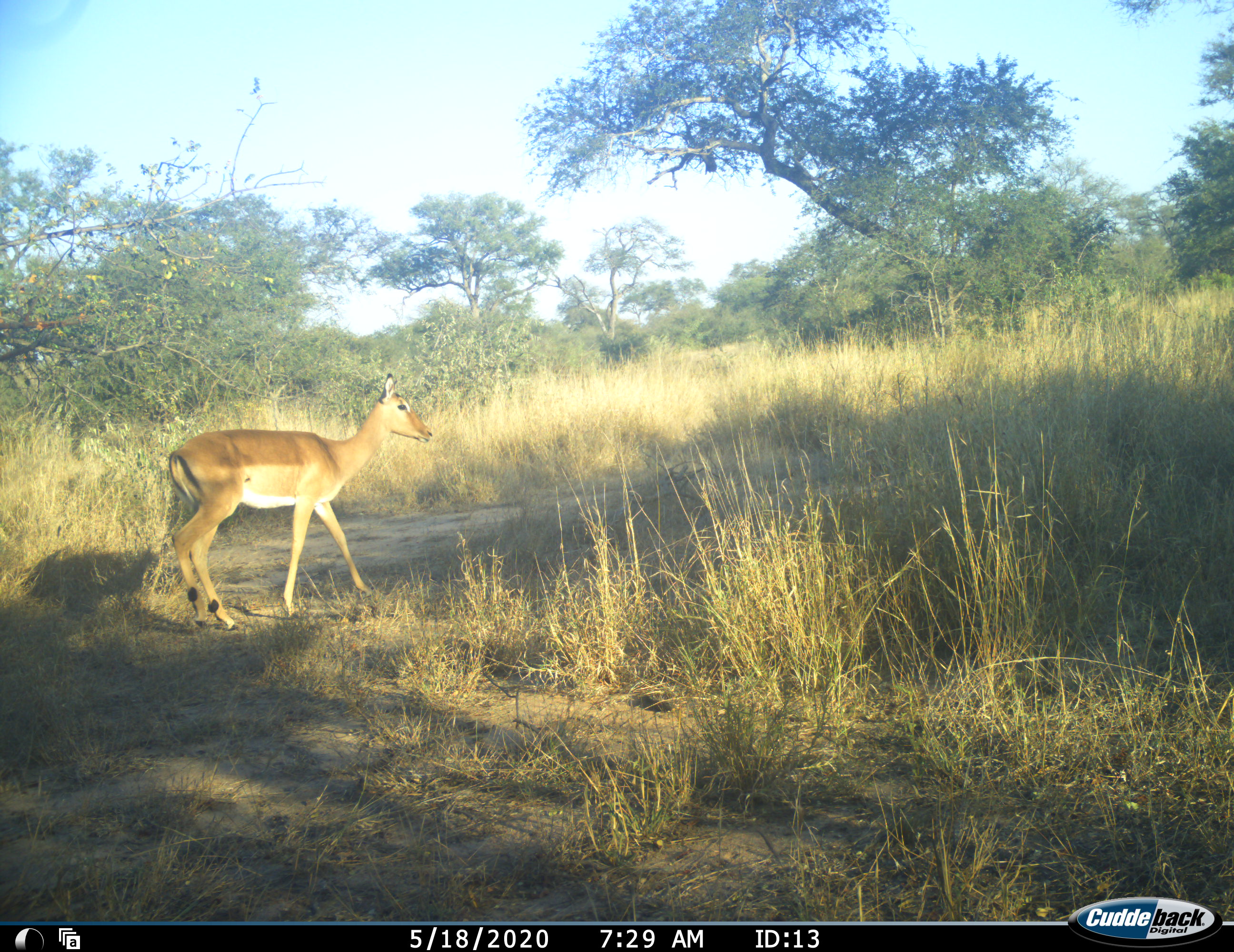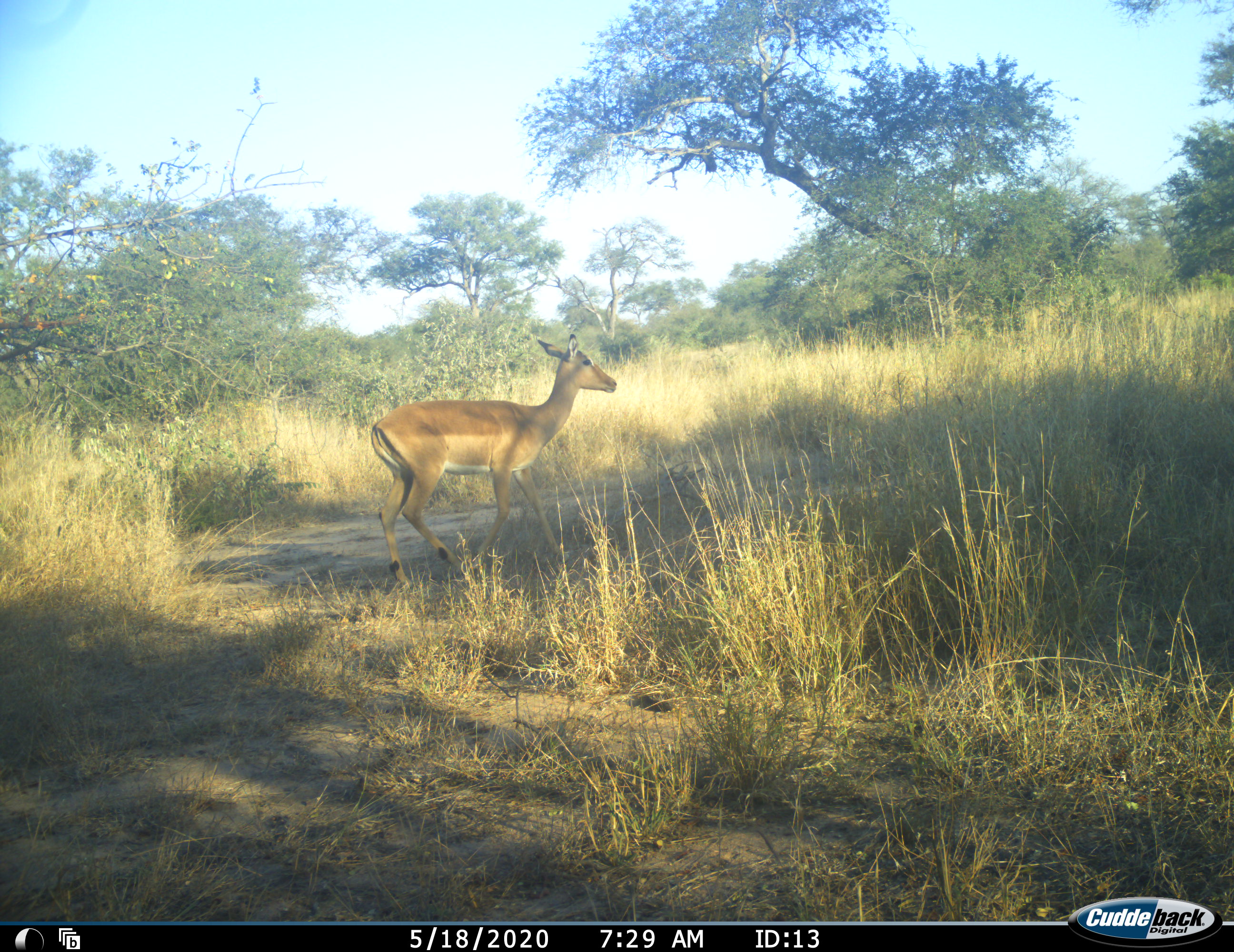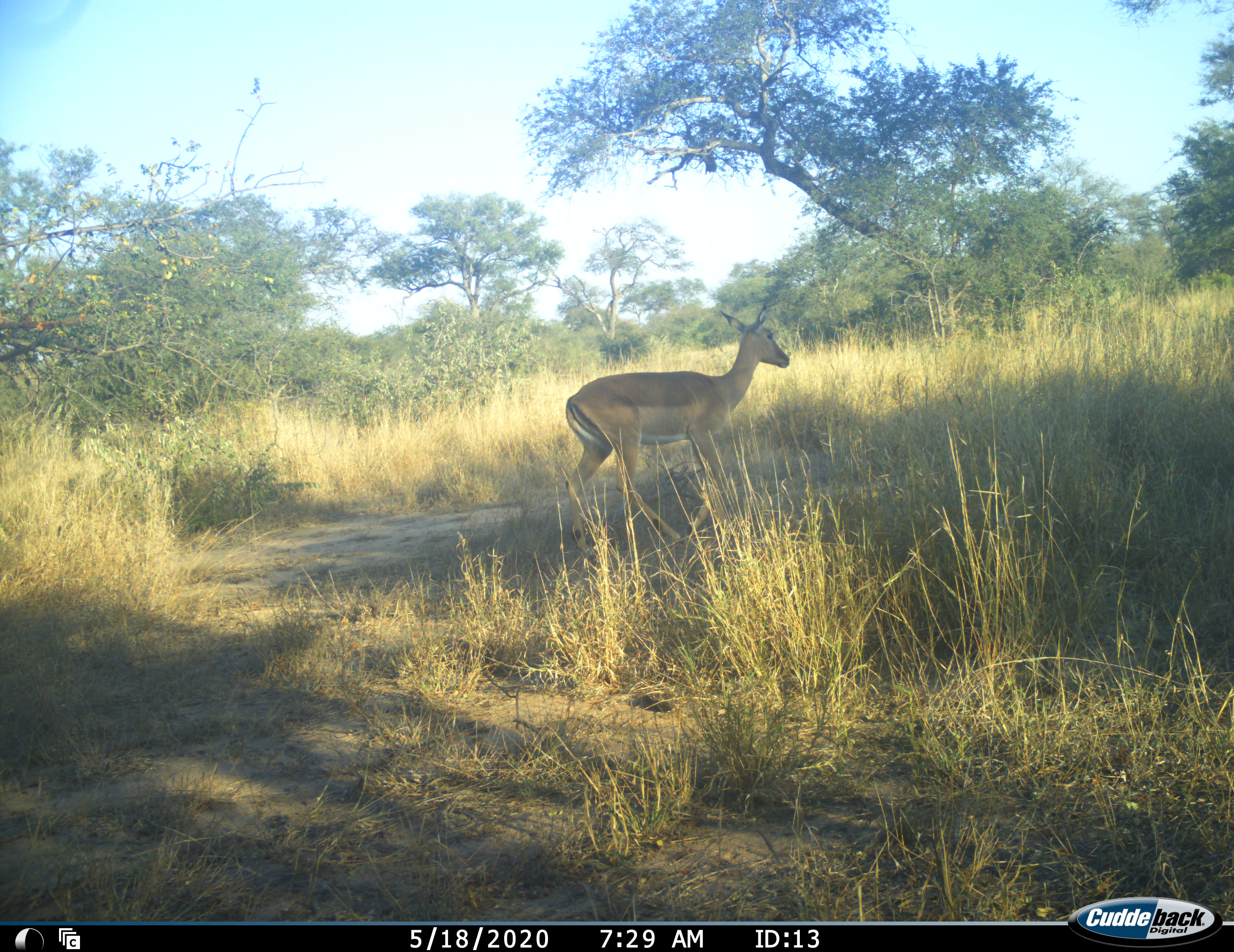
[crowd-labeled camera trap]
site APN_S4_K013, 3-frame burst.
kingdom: Animalia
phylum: Chordata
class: Mammalia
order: Artiodactyla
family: Bovidae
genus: Aepyceros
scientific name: Aepyceros melampus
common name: impala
Impala (Aepyceros melampus), count 1. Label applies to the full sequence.